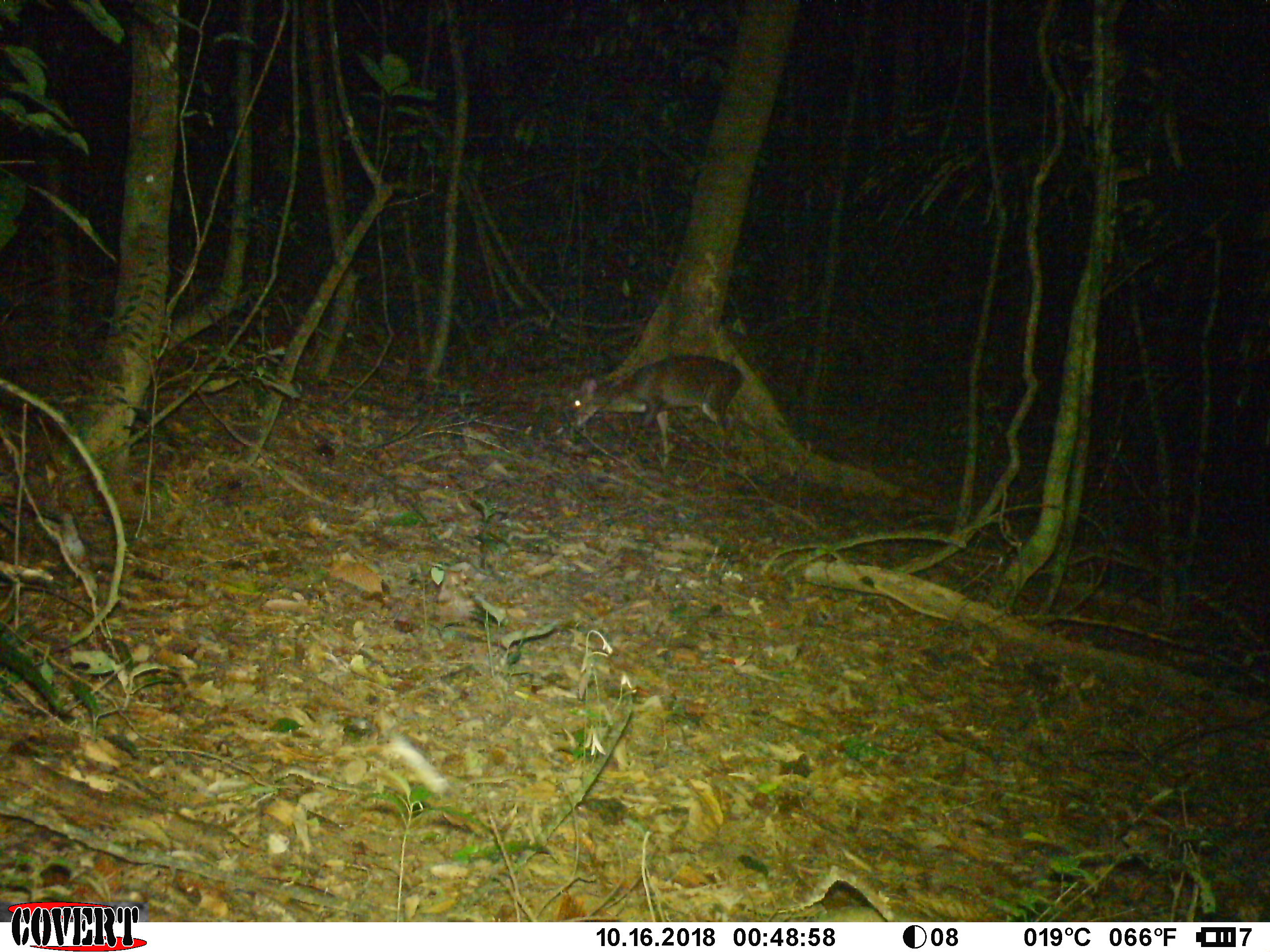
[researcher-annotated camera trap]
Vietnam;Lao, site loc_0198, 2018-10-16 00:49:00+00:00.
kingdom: Animalia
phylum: Chordata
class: Mammalia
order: Artiodactyla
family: Cervidae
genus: Muntiacus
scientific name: Muntiacus vuquangensis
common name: large-antlered muntjac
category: large antlered muntjac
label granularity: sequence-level